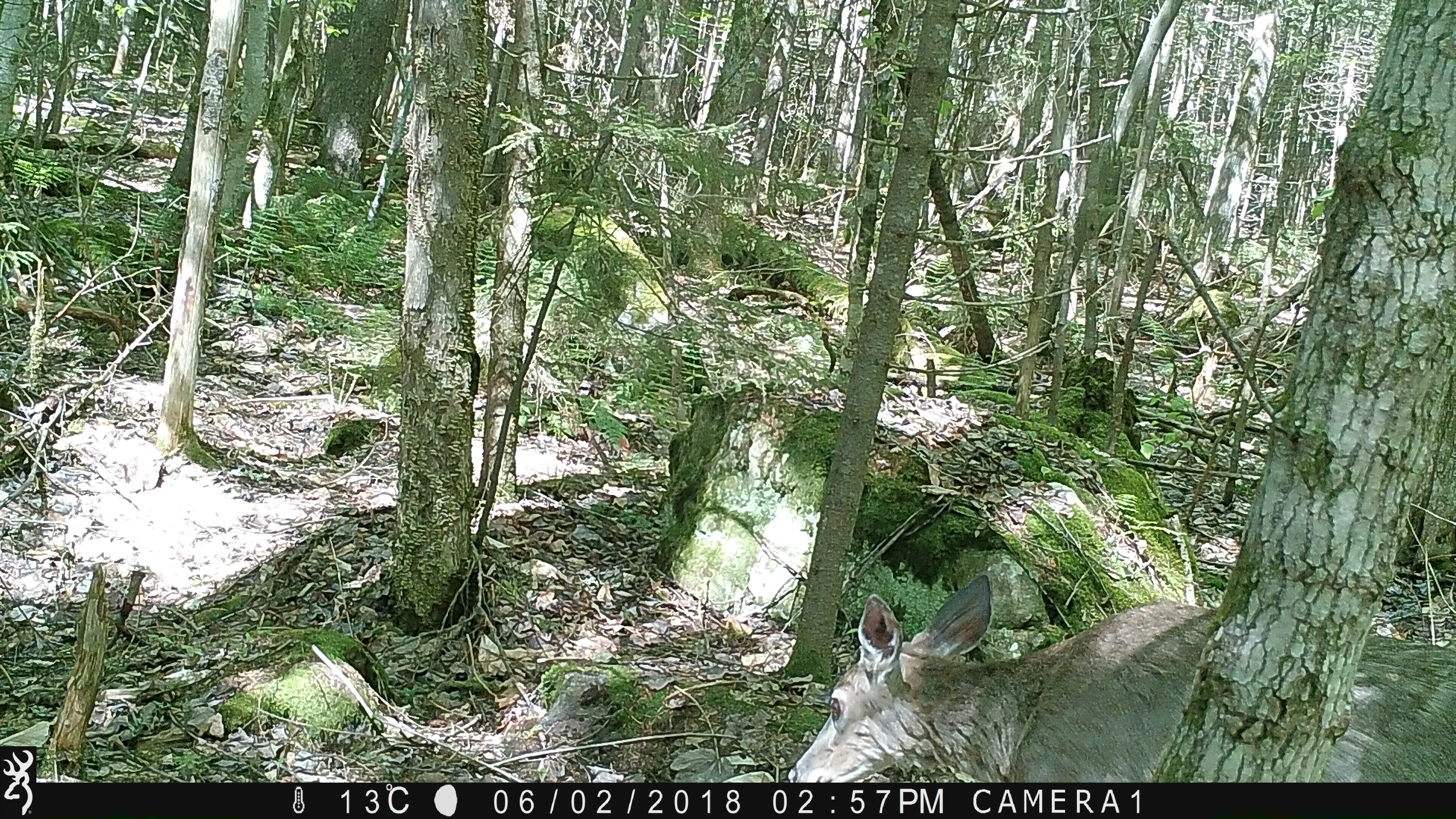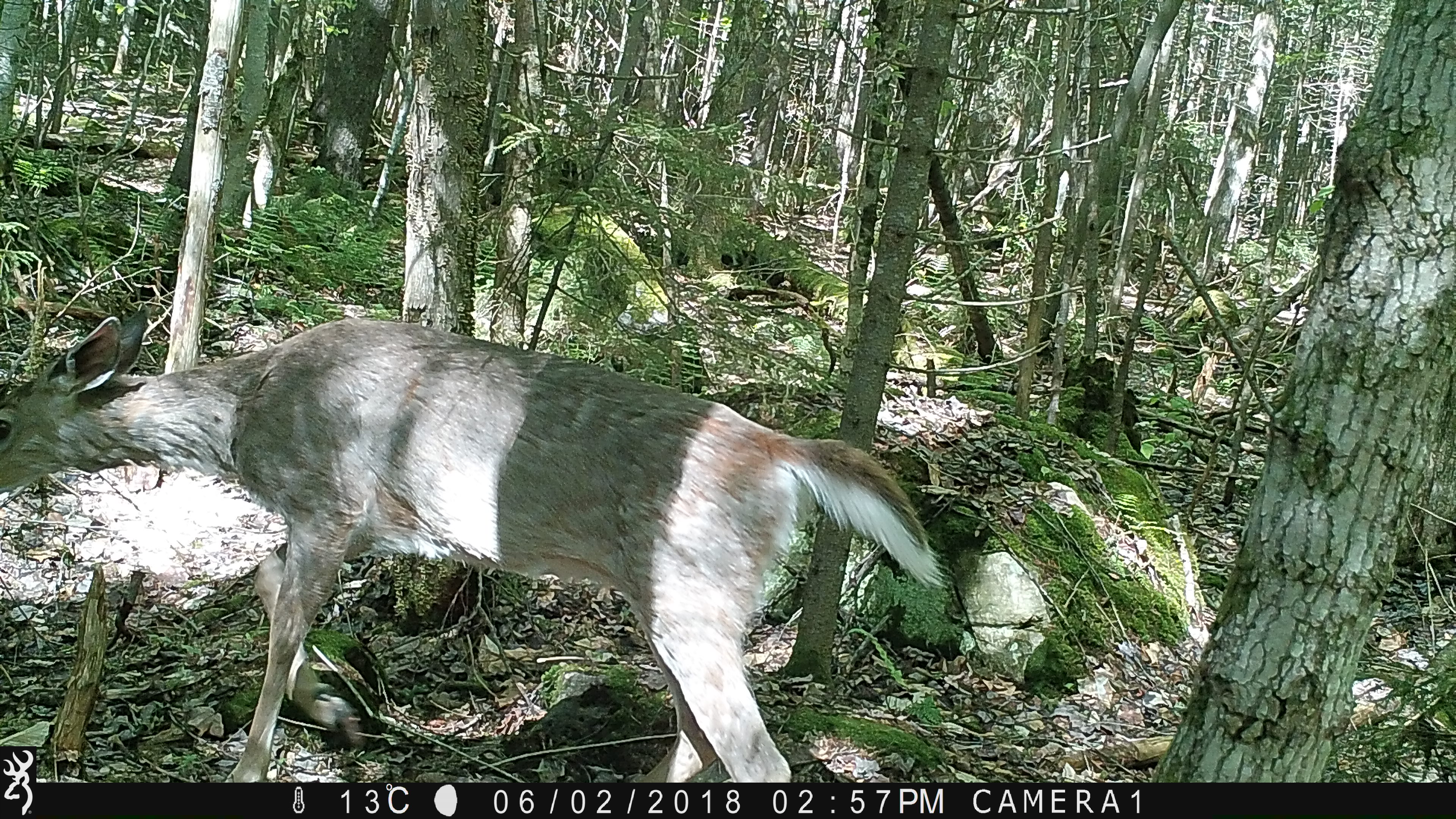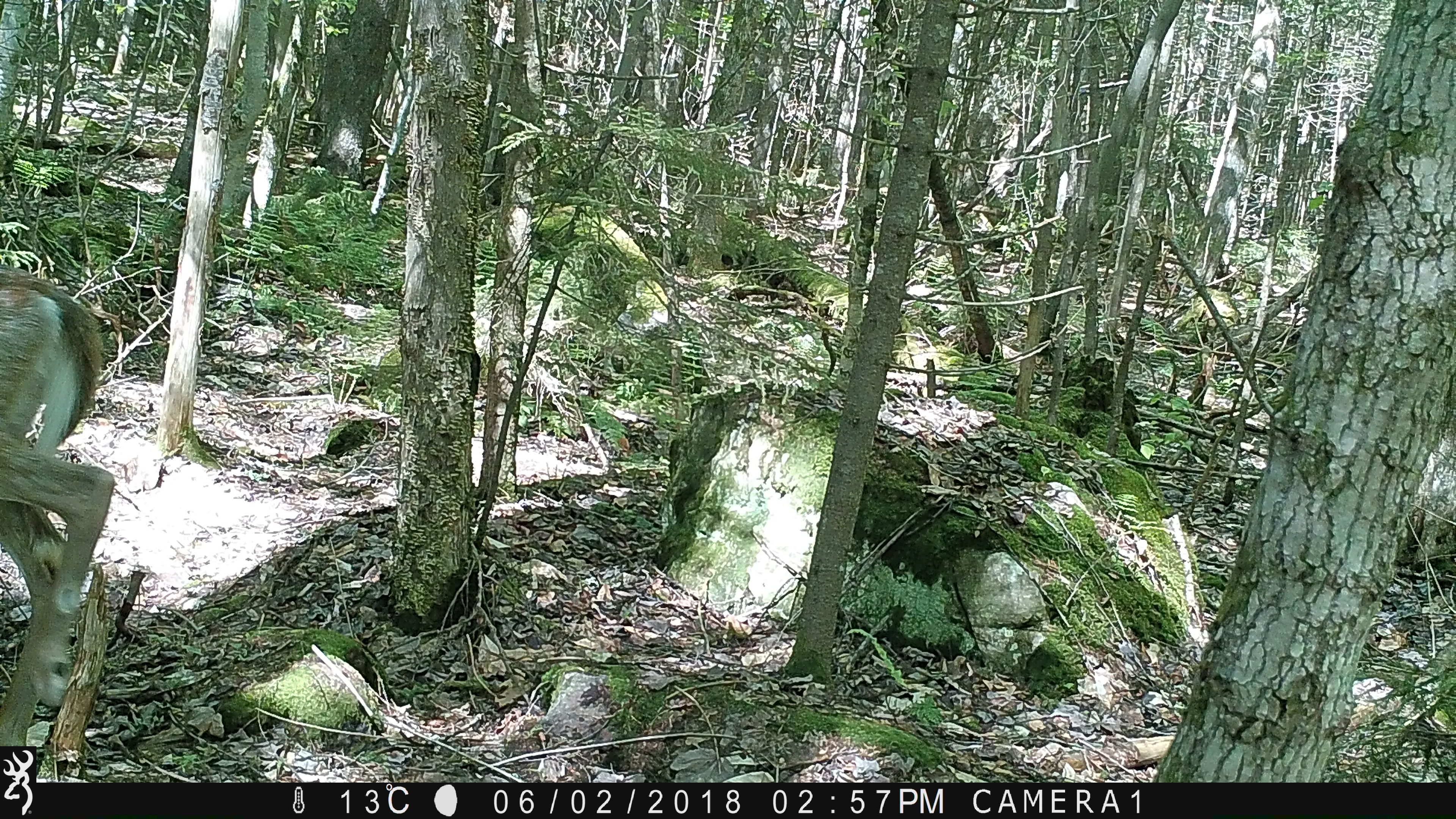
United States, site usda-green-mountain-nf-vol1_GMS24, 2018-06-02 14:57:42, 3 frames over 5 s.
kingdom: Animalia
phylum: Chordata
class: Mammalia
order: Artiodactyla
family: Cervidae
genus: Odocoileus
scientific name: Odocoileus virginianus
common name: white-tailed deer